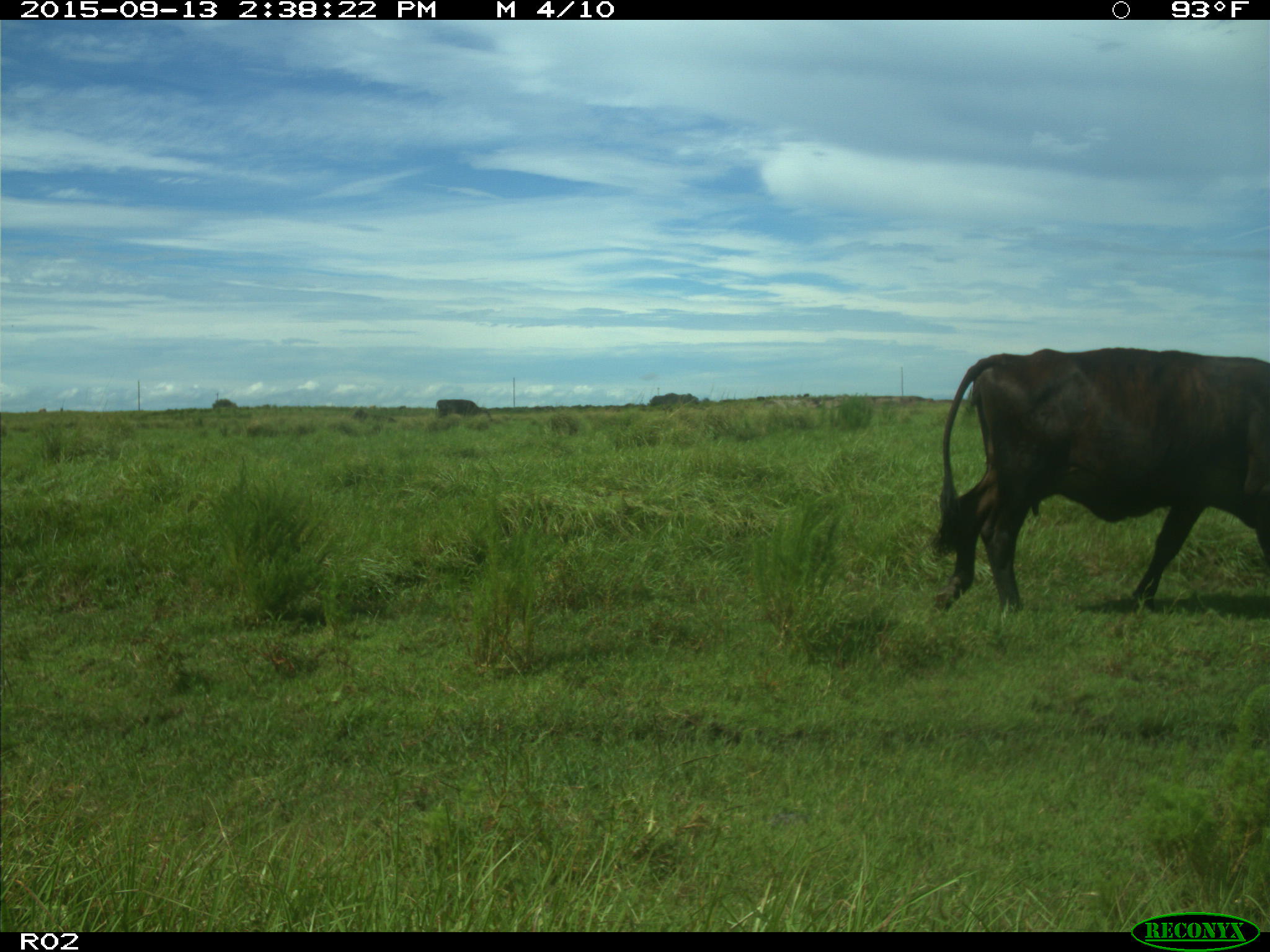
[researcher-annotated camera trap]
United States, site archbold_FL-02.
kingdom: Animalia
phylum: Chordata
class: Mammalia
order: Artiodactyla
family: Bovidae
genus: Bos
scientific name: Bos taurus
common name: domestic cow